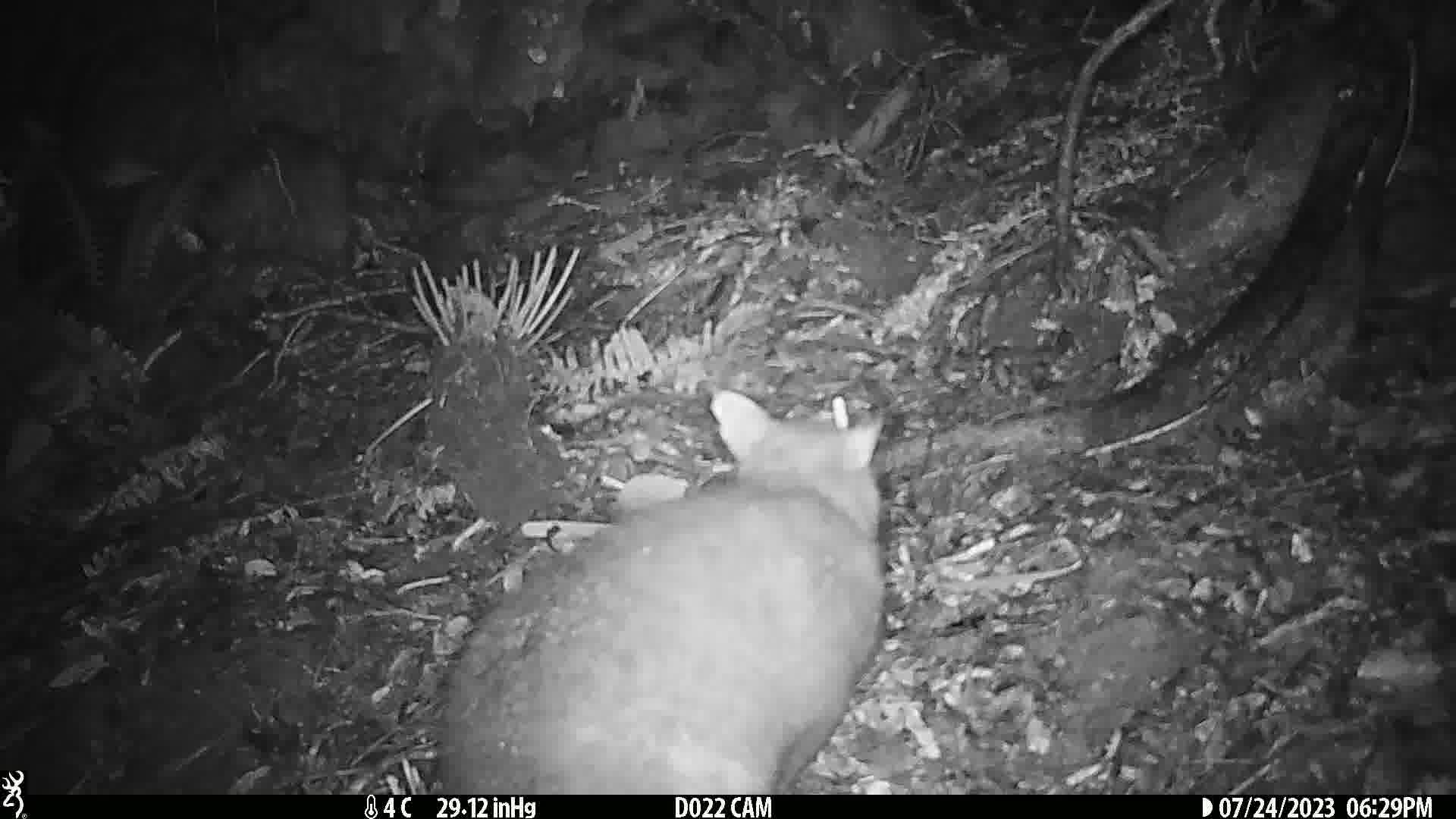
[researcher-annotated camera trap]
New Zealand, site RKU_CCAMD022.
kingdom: Animalia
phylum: Chordata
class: Mammalia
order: Diprotodontia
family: Phalangeridae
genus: Trichosurus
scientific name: Trichosurus vulpecula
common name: common brushtail possum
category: possum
Possum (common brushtail possum) (Trichosurus vulpecula).